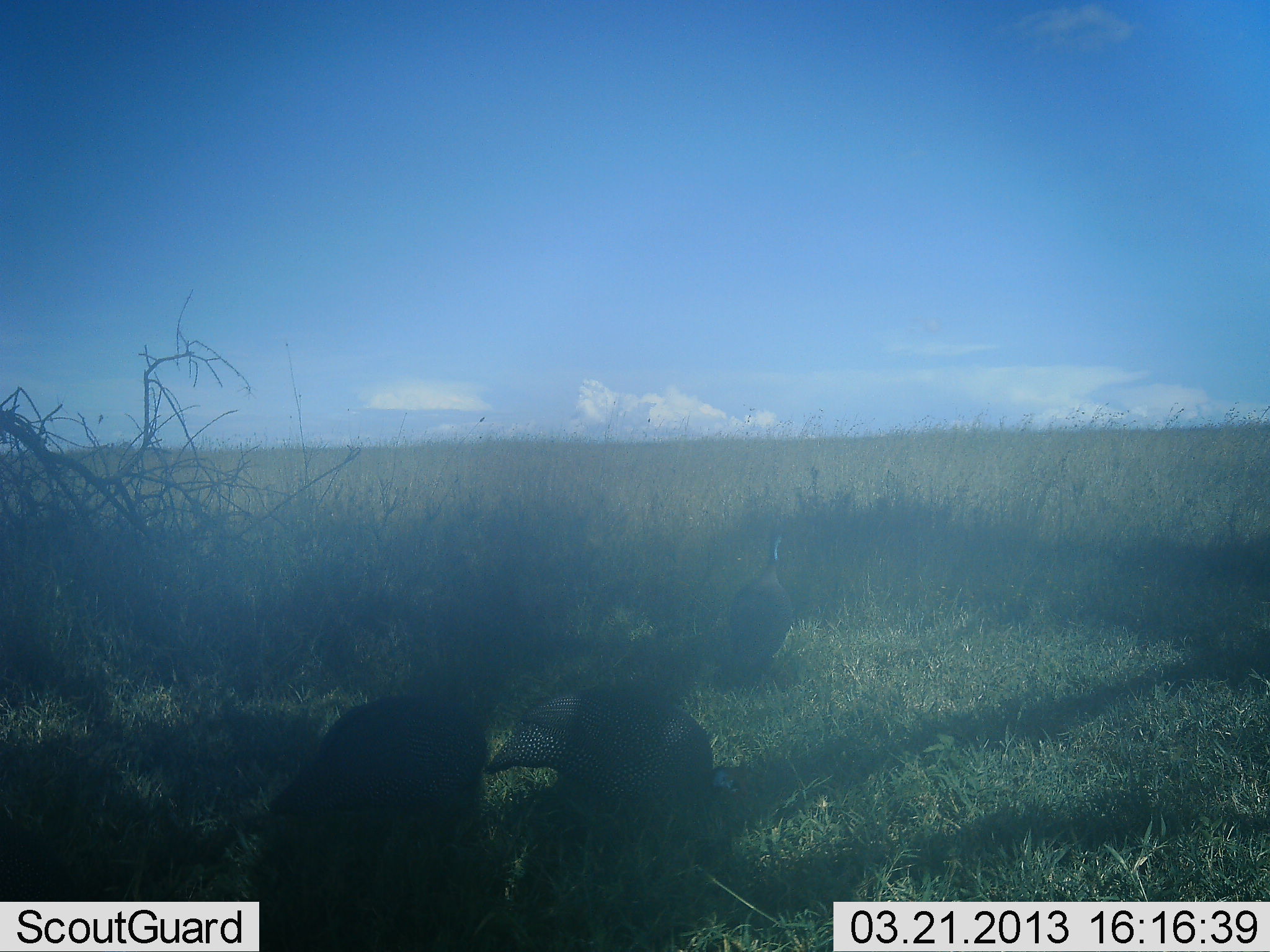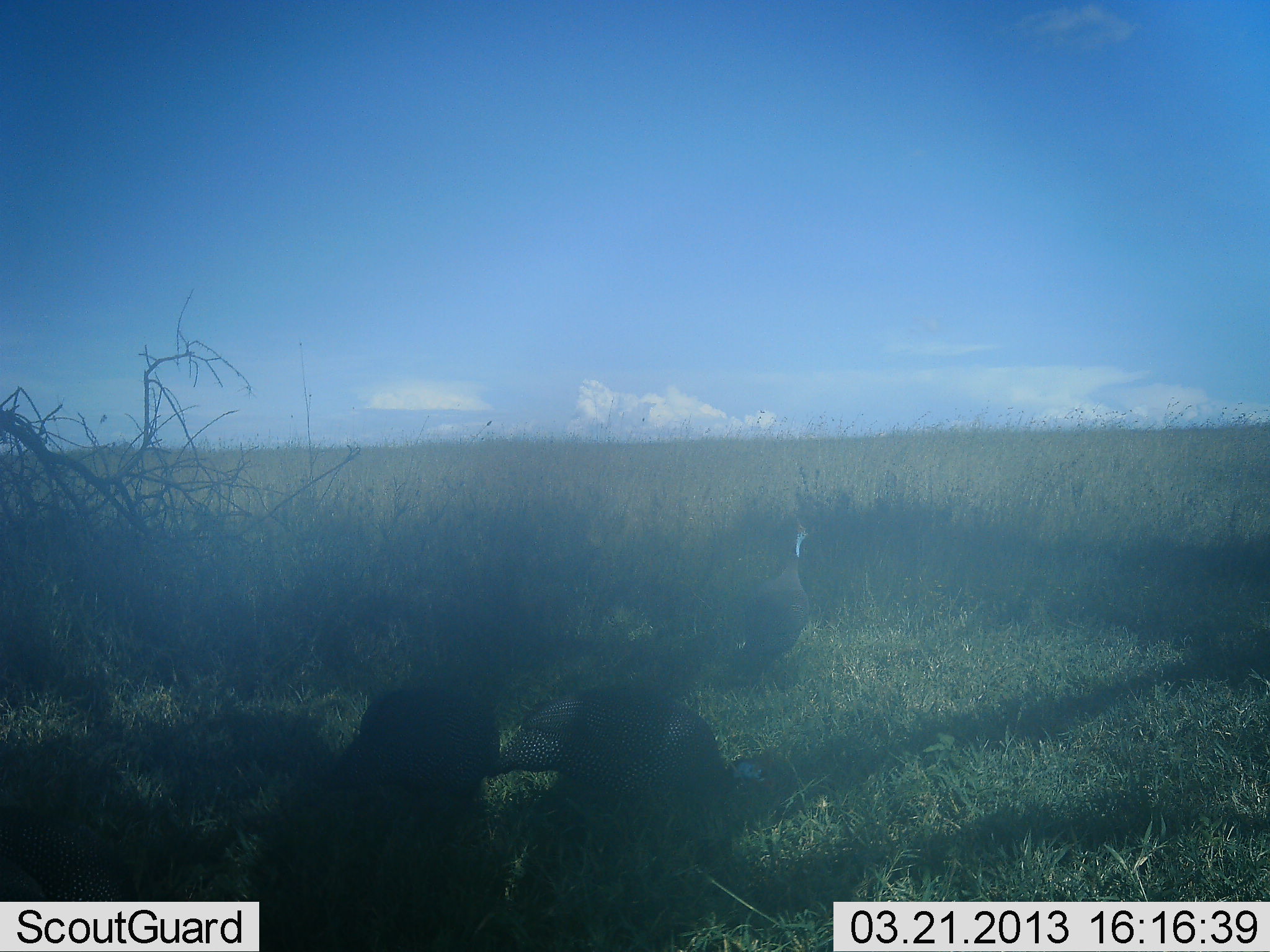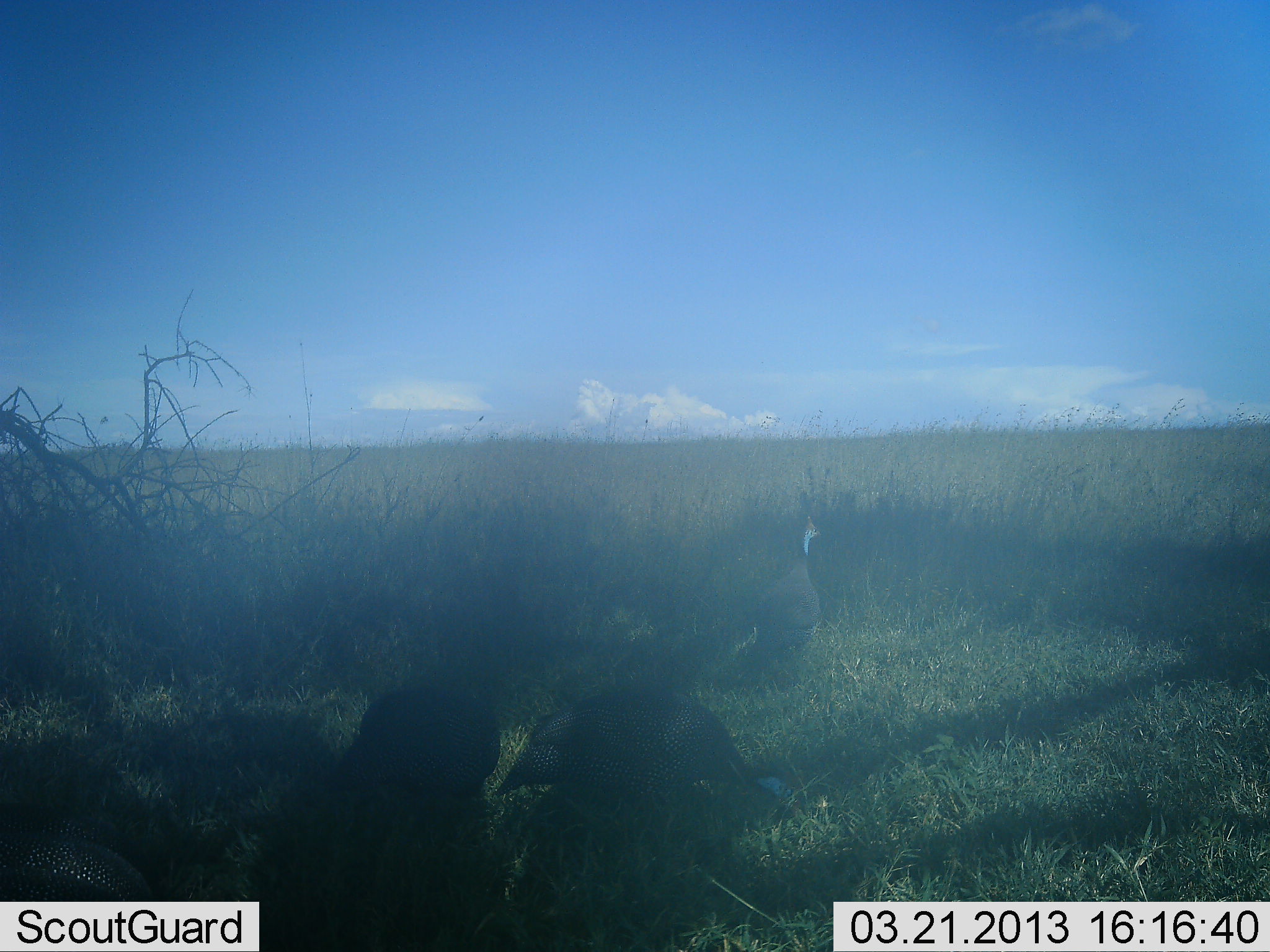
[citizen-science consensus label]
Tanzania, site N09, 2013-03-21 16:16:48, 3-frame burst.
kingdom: Animalia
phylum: Chordata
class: Aves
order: Galliformes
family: Numididae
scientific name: Numididae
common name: guinea fowl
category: guineafowl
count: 4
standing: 39%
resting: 0%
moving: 55%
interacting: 0%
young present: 0%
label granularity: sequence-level